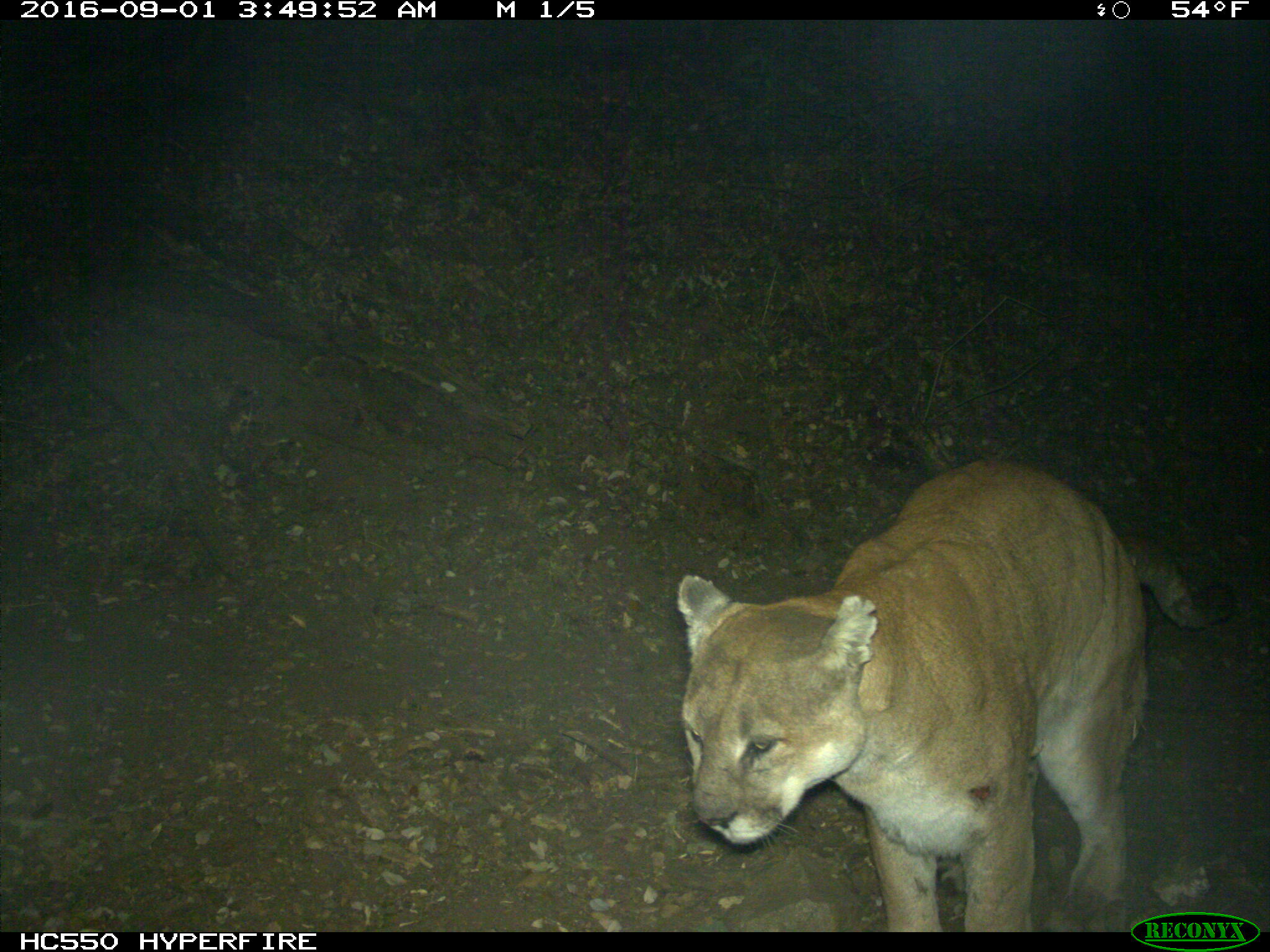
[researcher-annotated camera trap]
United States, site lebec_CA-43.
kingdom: Animalia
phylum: Chordata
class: Mammalia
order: Carnivora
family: Felidae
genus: Puma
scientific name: Puma concolor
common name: mountain lion